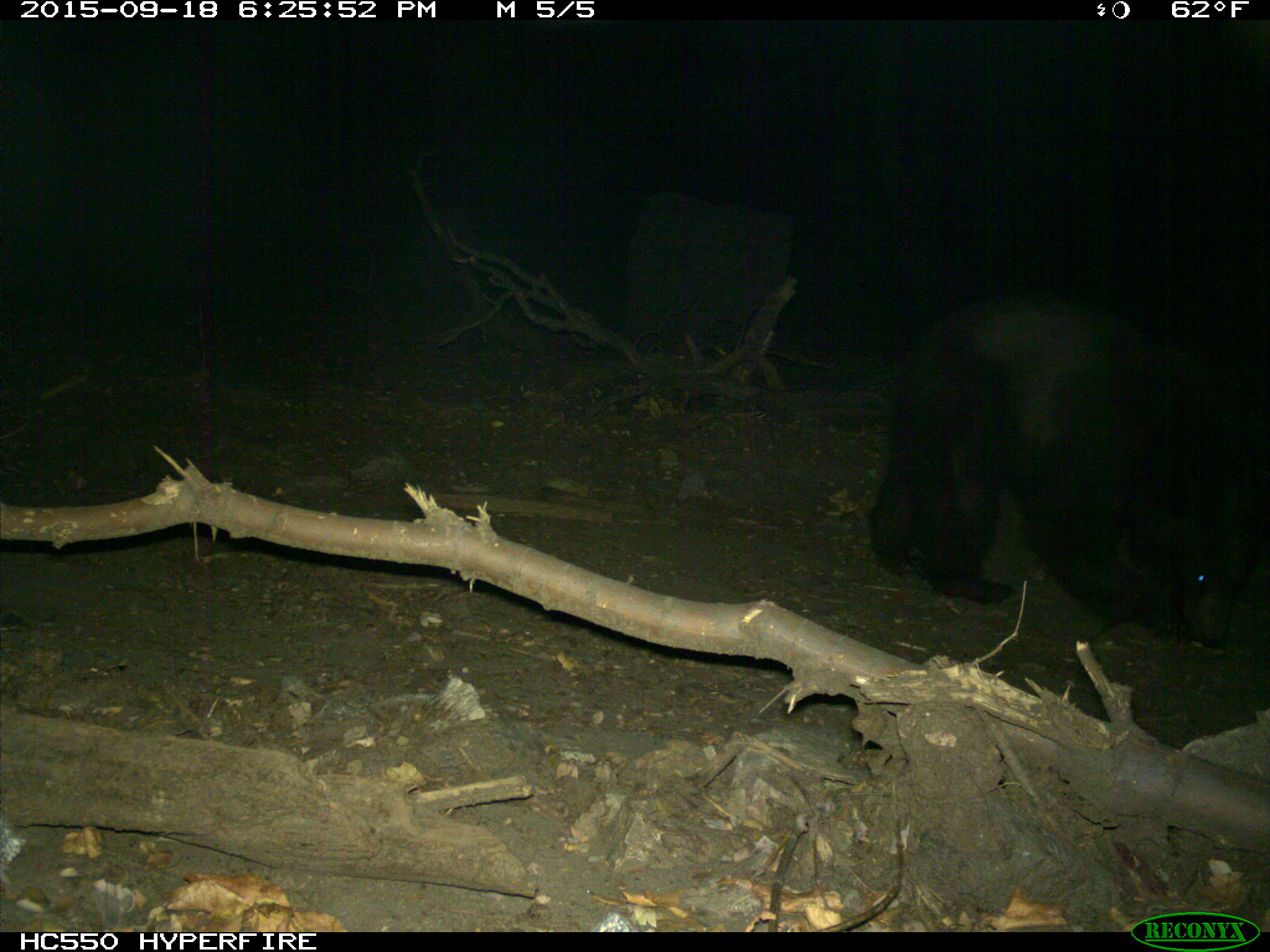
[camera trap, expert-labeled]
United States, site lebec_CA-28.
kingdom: Animalia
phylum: Chordata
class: Mammalia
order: Carnivora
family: Ursidae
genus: Ursus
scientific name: Ursus americanus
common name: american black bear